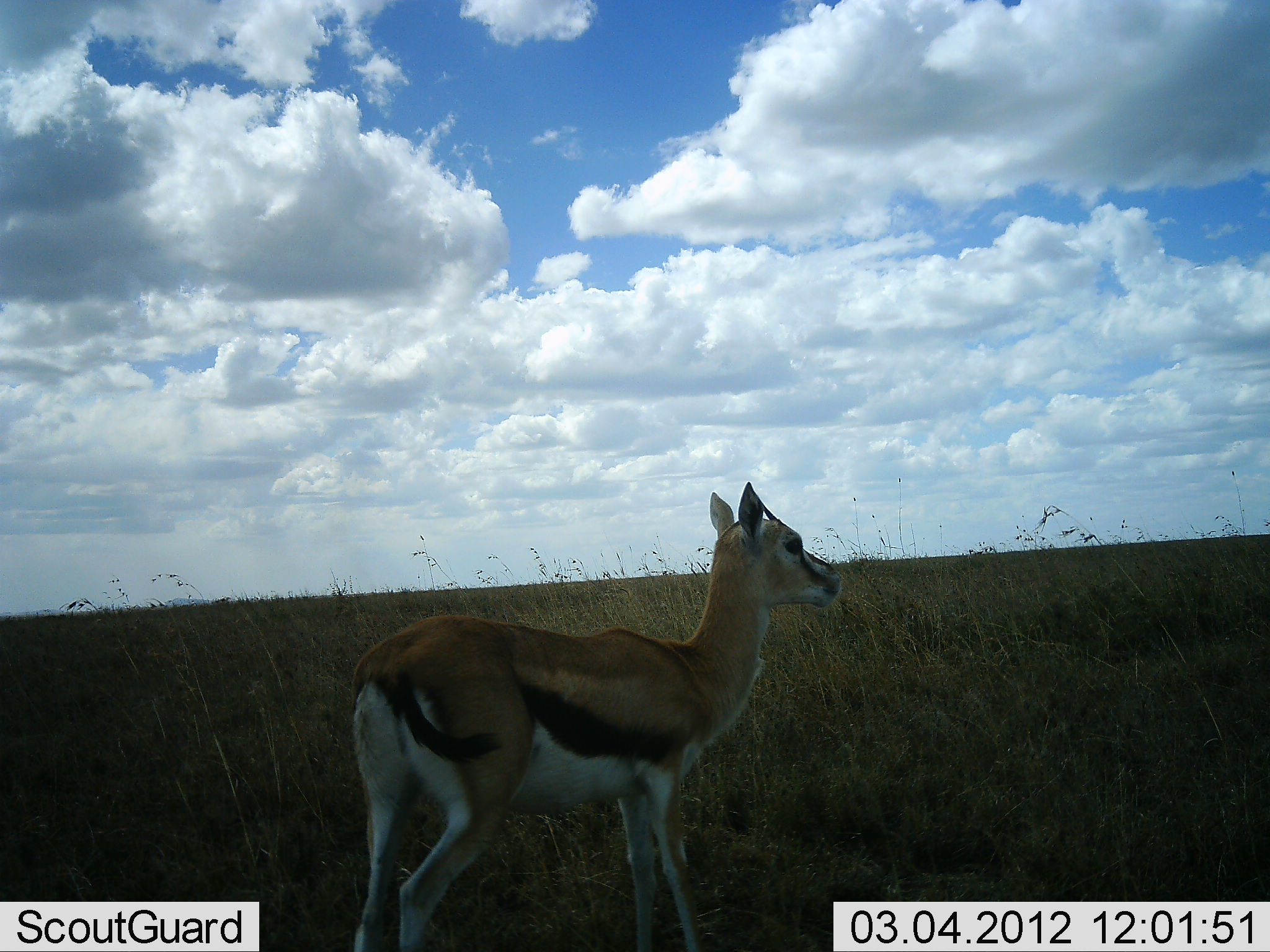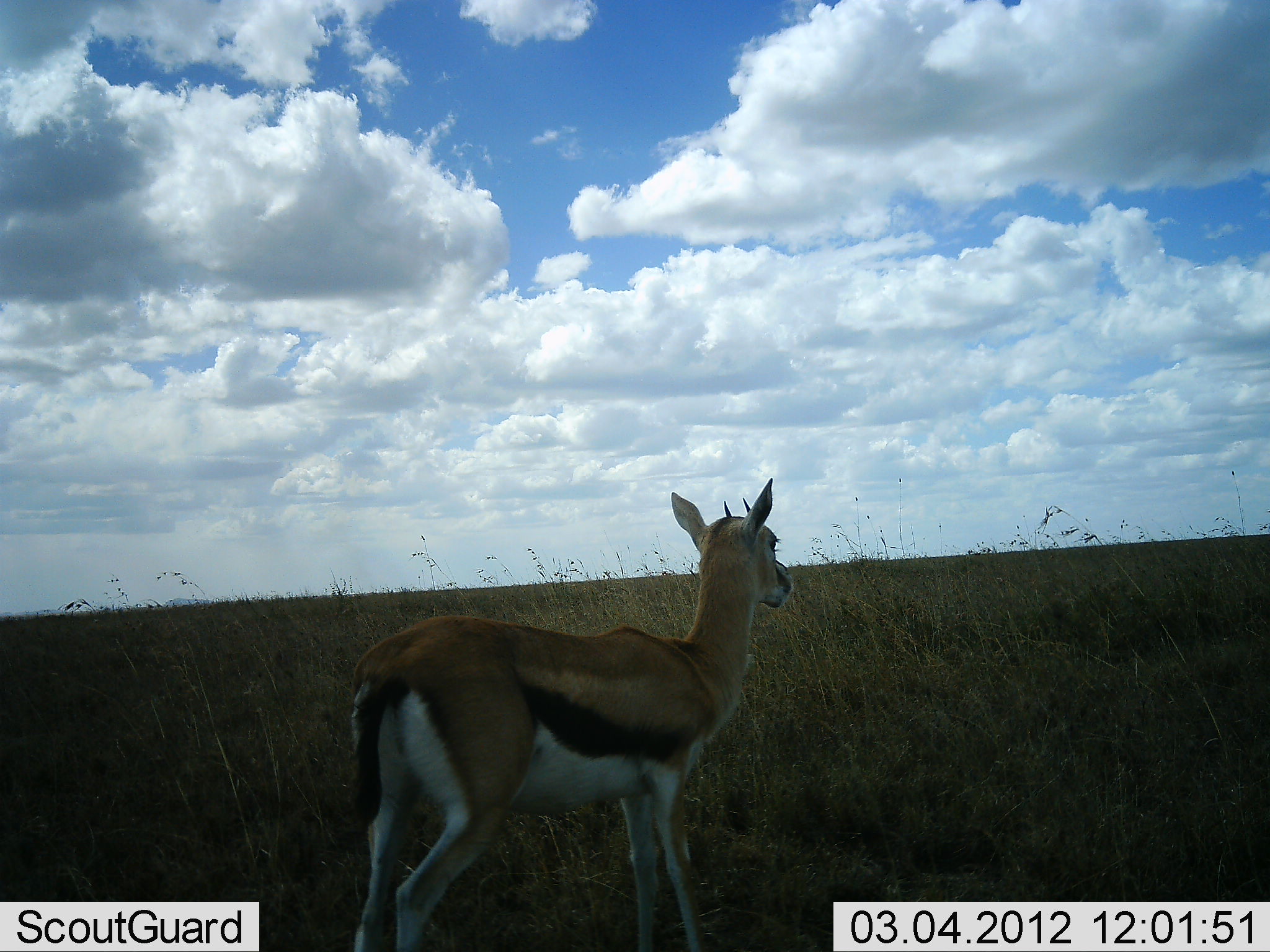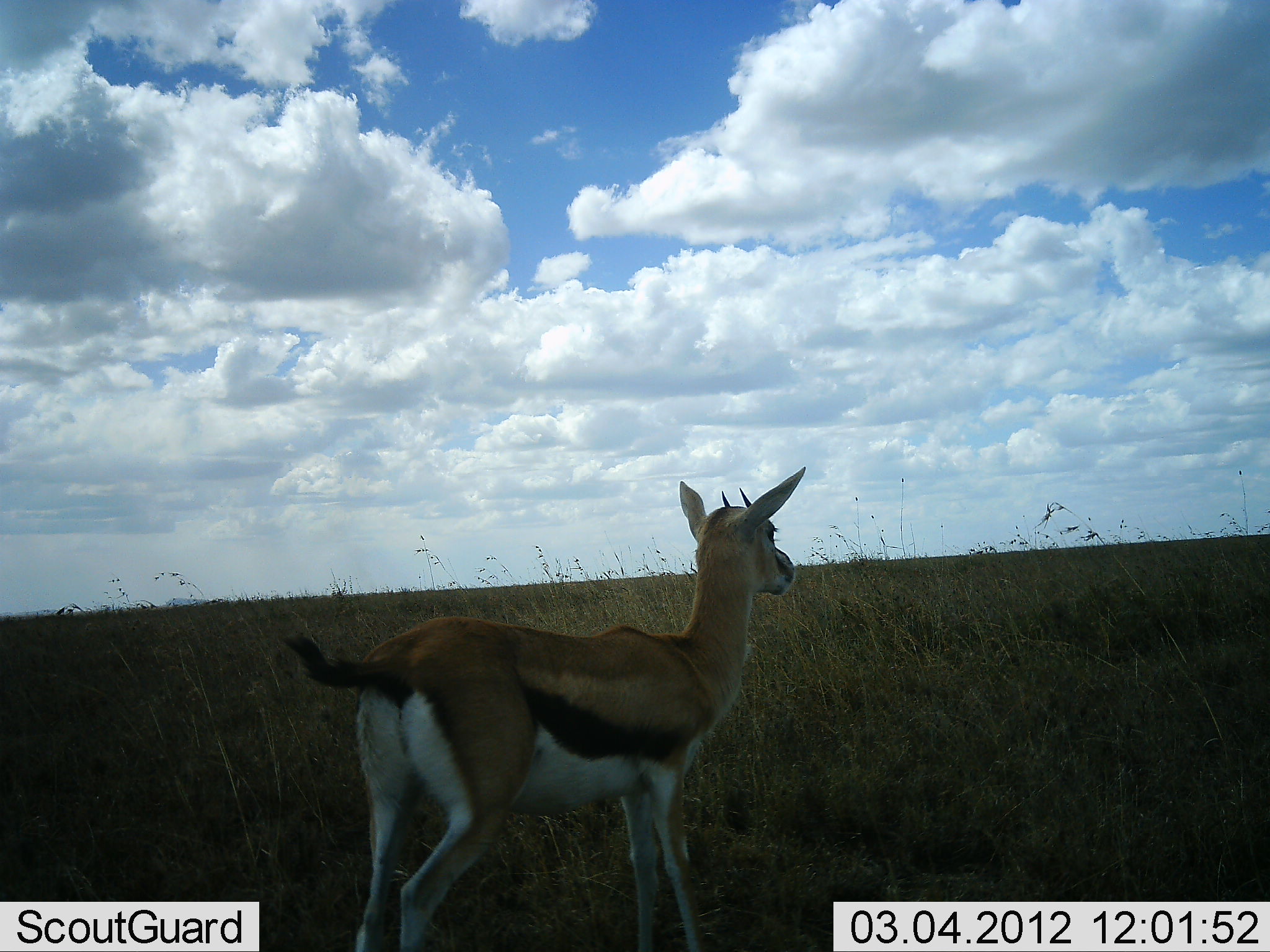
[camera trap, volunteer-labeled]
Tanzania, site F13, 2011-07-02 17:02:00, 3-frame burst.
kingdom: Animalia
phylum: Chordata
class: Mammalia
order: Artiodactyla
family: Bovidae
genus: Eudorcas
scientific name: Eudorcas thomsonii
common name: thomson's gazelle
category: gazellethomsons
Gazellethomsons (thomson's gazelle) (Eudorcas thomsonii), count 1. Behavior (volunteer vote fractions): standing 100%, resting 0%, moving 0%, interacting 0%. Young present (vote fraction): 0%. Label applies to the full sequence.